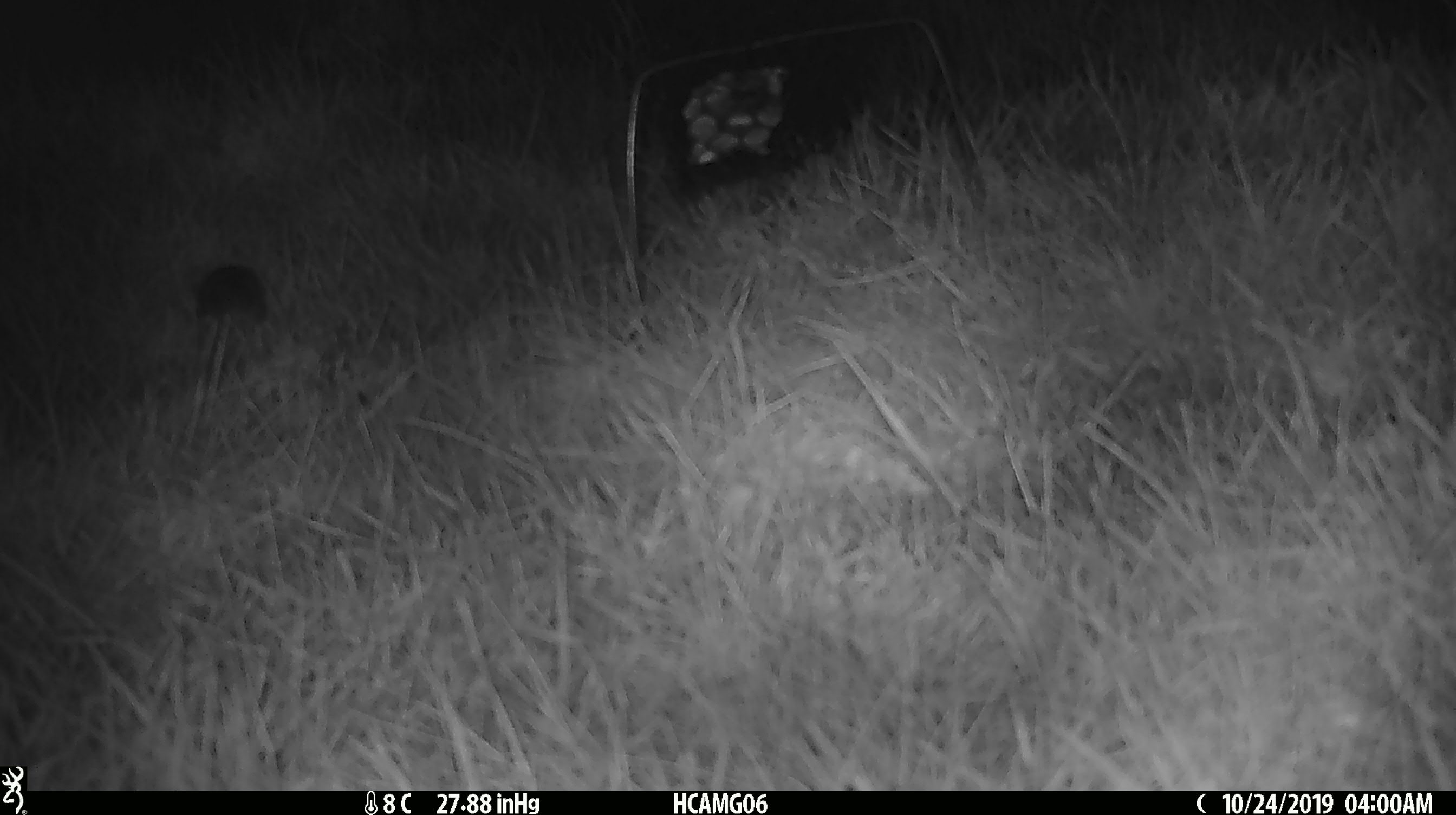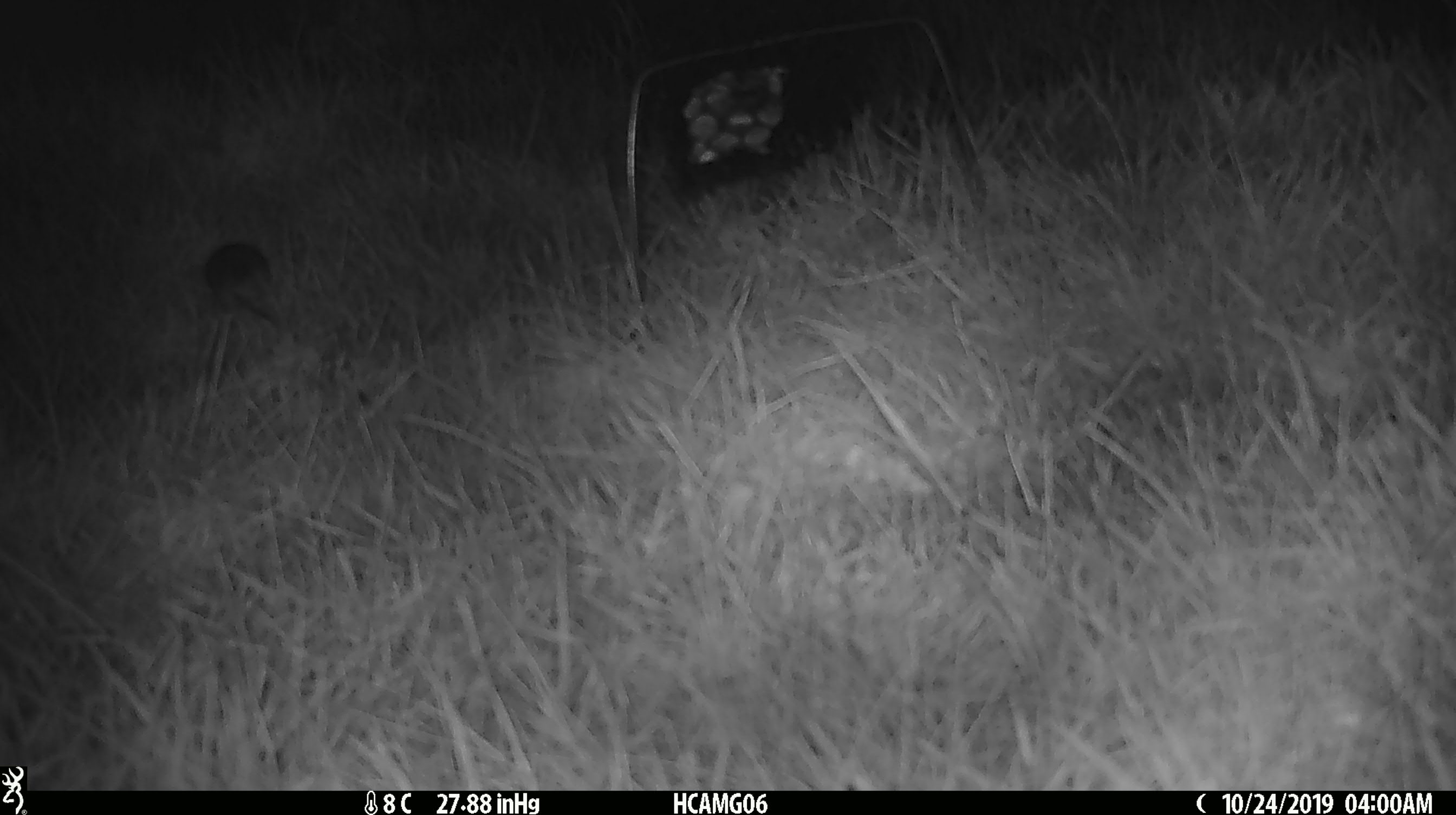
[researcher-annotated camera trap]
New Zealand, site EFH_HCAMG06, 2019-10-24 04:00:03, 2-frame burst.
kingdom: Animalia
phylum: Chordata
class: Mammalia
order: Rodentia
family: Muridae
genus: Mus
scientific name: Mus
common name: mouse